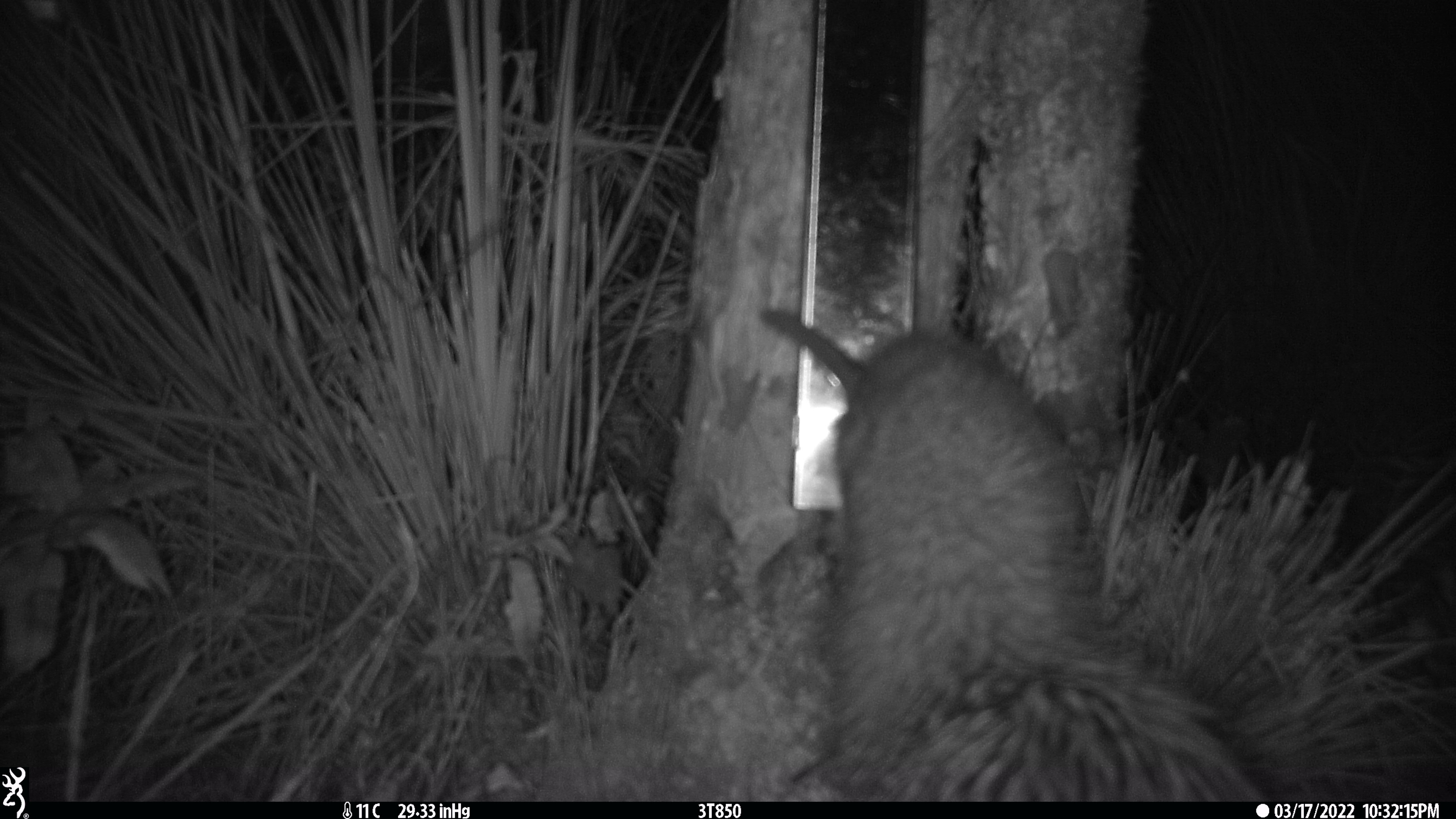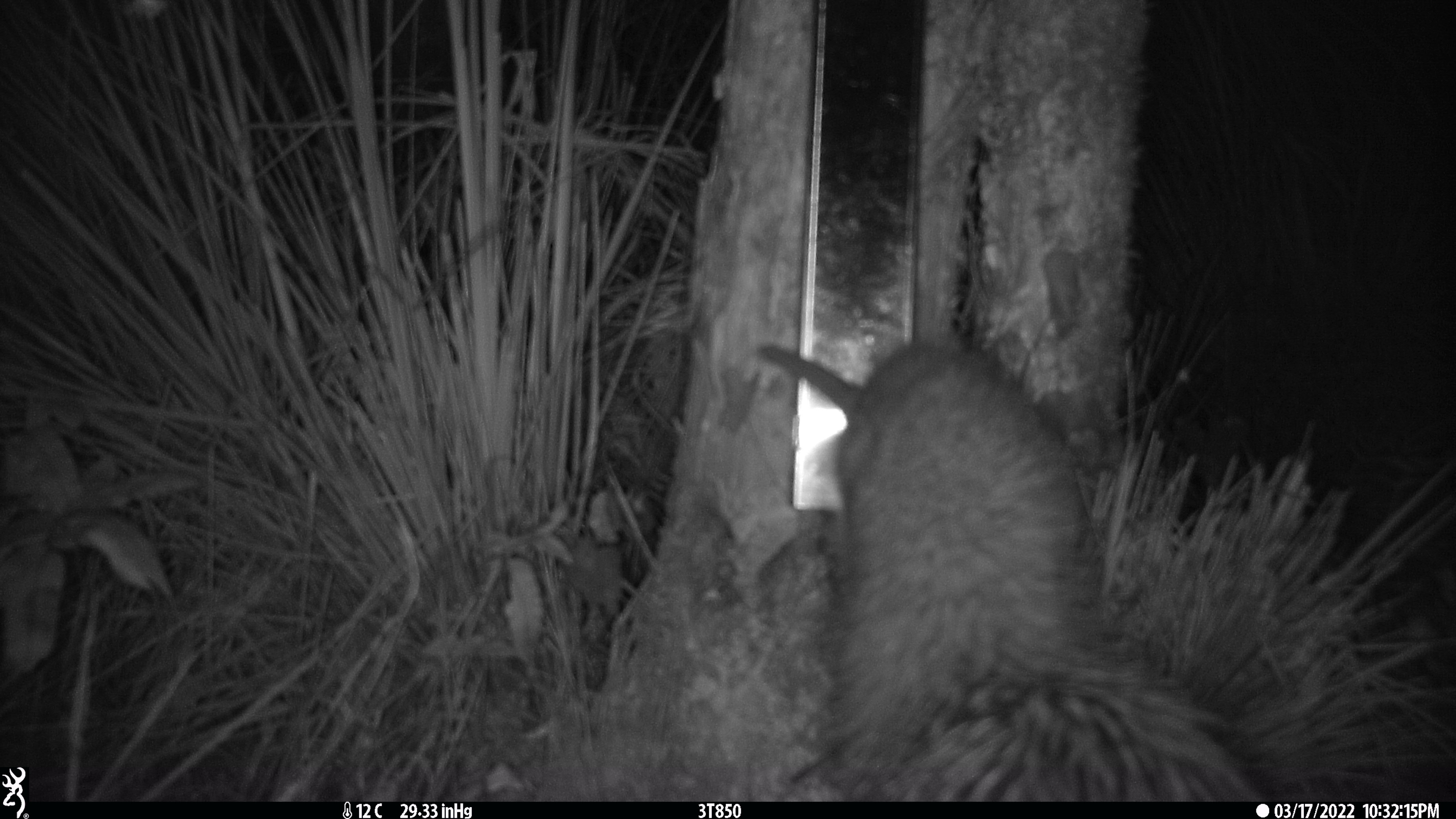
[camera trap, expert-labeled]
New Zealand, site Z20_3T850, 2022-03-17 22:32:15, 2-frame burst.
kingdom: Animalia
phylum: Chordata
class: Aves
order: Apterygiformes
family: Apterygidae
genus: Apteryx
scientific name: Apteryx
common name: kiwi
Kiwi (Apteryx).